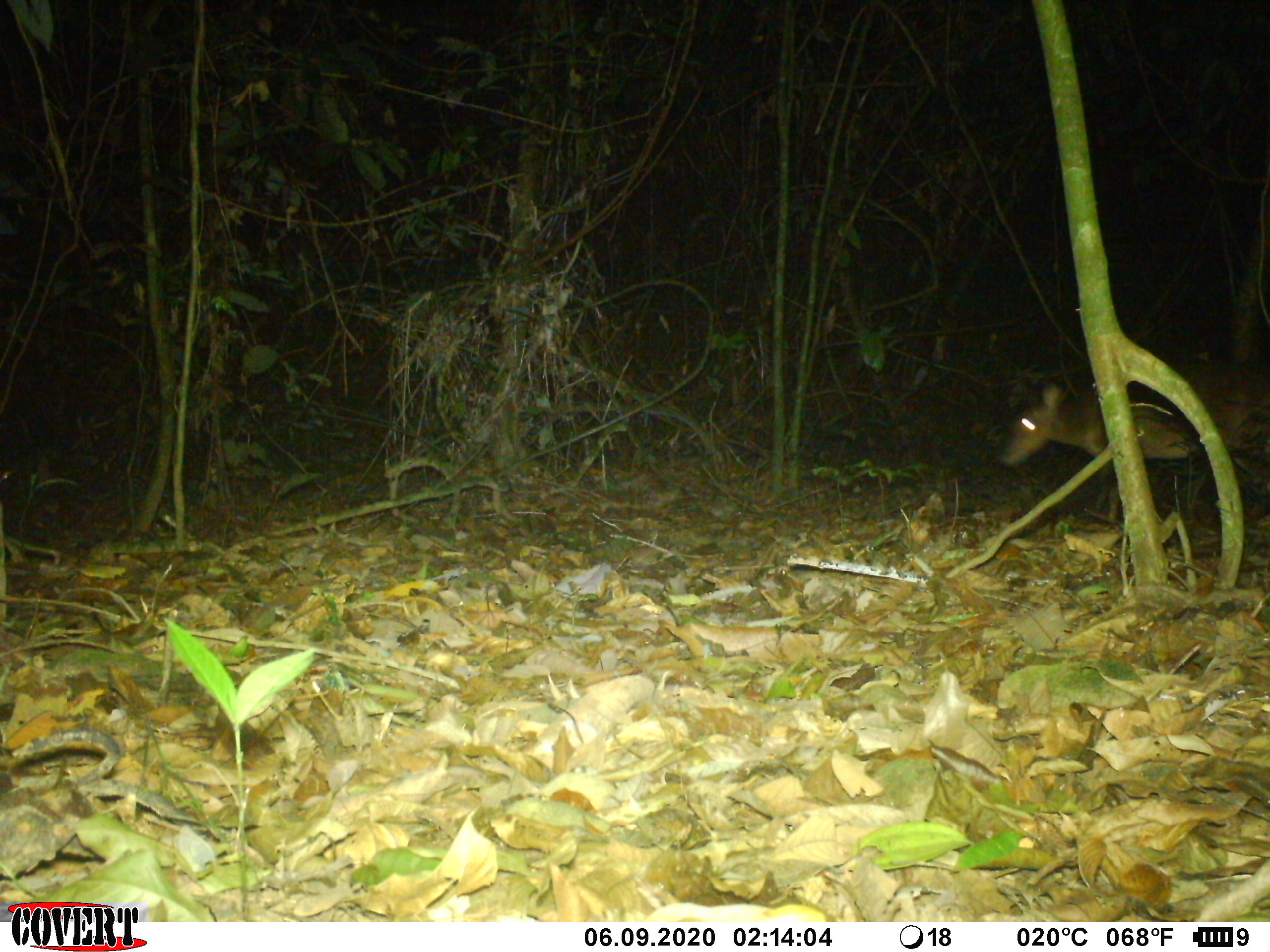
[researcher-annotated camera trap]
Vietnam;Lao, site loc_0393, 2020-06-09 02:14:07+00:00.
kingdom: Animalia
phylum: Chordata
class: Mammalia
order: Artiodactyla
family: Cervidae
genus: Muntiacus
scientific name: Muntiacus vuquangensis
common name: large-antlered muntjac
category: large antlered muntjac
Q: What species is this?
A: Large antlered muntjac (large-antlered muntjac) (Muntiacus vuquangensis).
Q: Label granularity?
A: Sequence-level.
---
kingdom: Animalia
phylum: Chordata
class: Mammalia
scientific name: Mammalia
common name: mammal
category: unidentified small mammal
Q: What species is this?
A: Unidentified small mammal (mammal) (Mammalia).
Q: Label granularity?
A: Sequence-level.